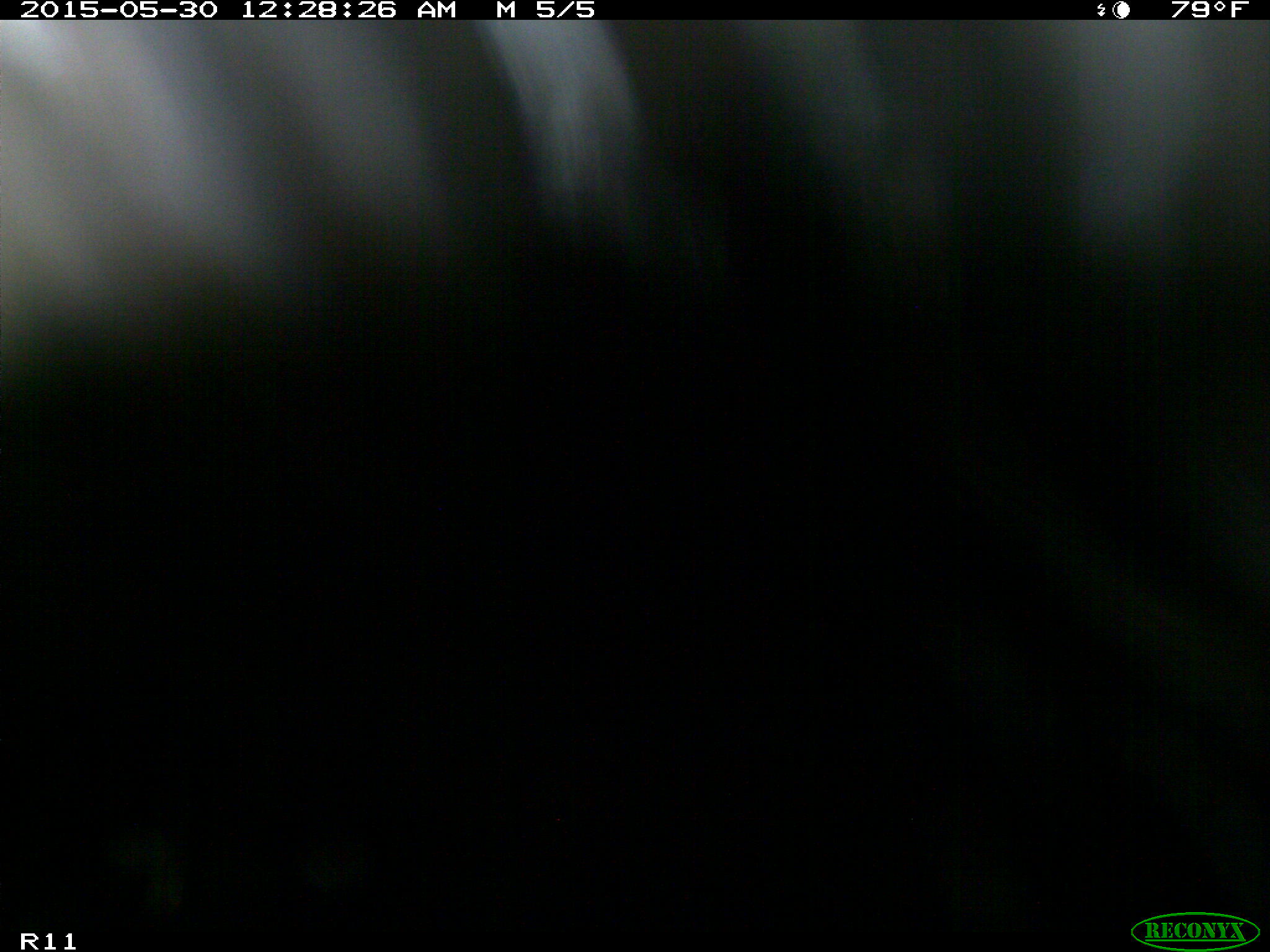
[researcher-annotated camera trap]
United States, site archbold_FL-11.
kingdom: Animalia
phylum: Chordata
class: Mammalia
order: Artiodactyla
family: Bovidae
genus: Bos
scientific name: Bos taurus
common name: domestic cow